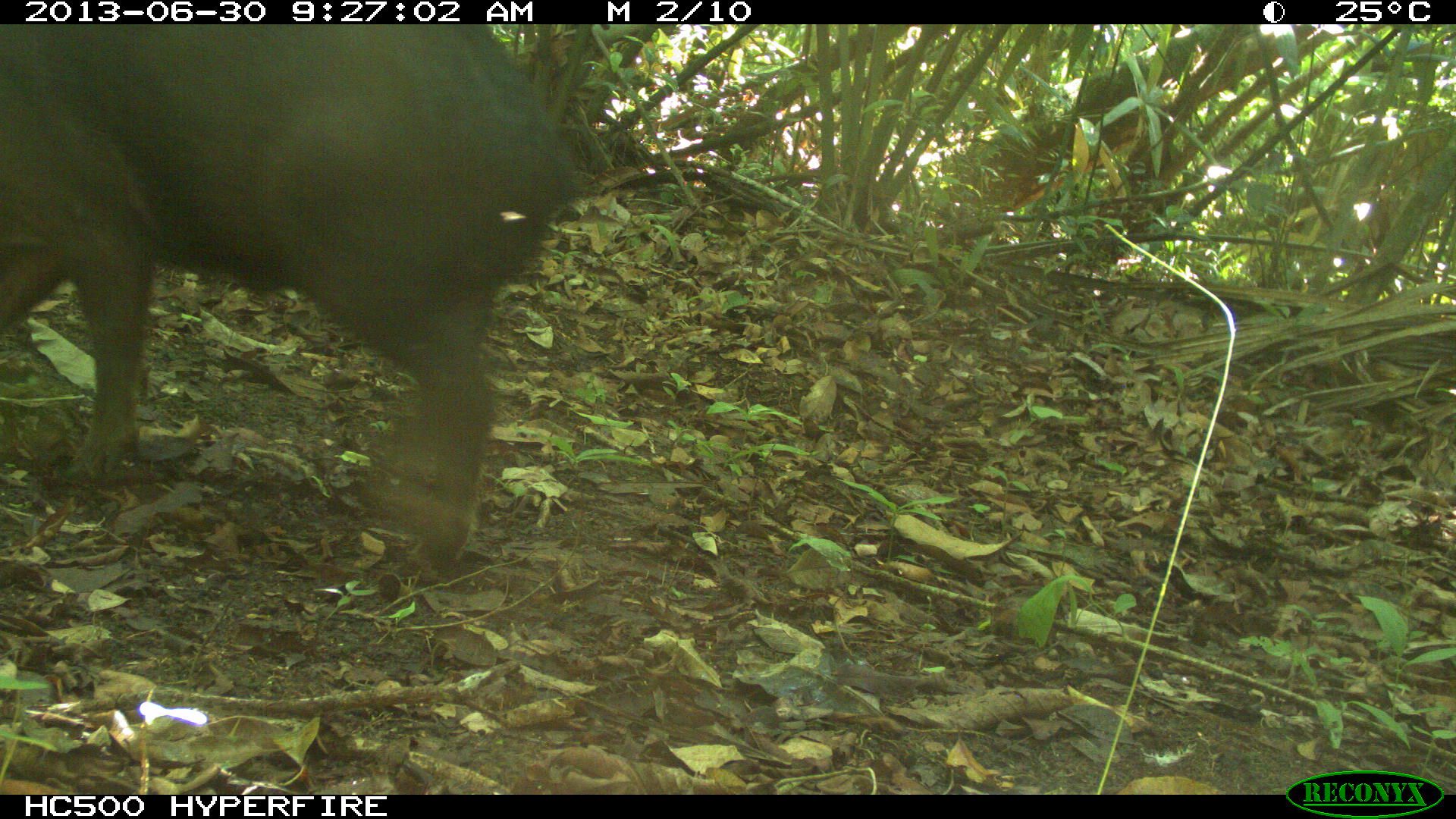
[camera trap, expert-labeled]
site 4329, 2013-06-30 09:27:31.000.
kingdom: Animalia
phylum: Chordata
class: Mammalia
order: Artiodactyla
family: Tayassuidae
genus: Tayassu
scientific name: Tayassu pecari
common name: white-lipped peccary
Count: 1.